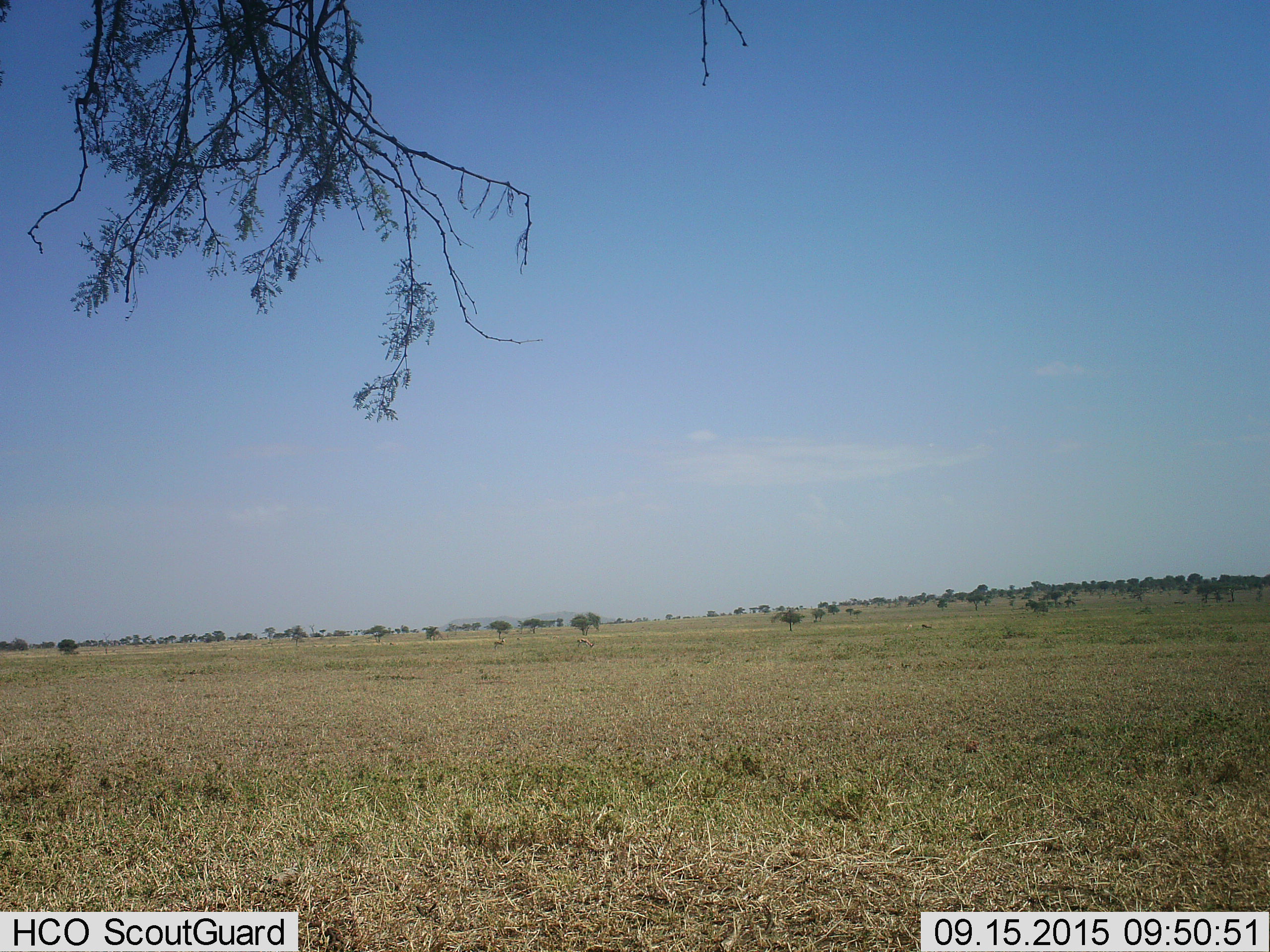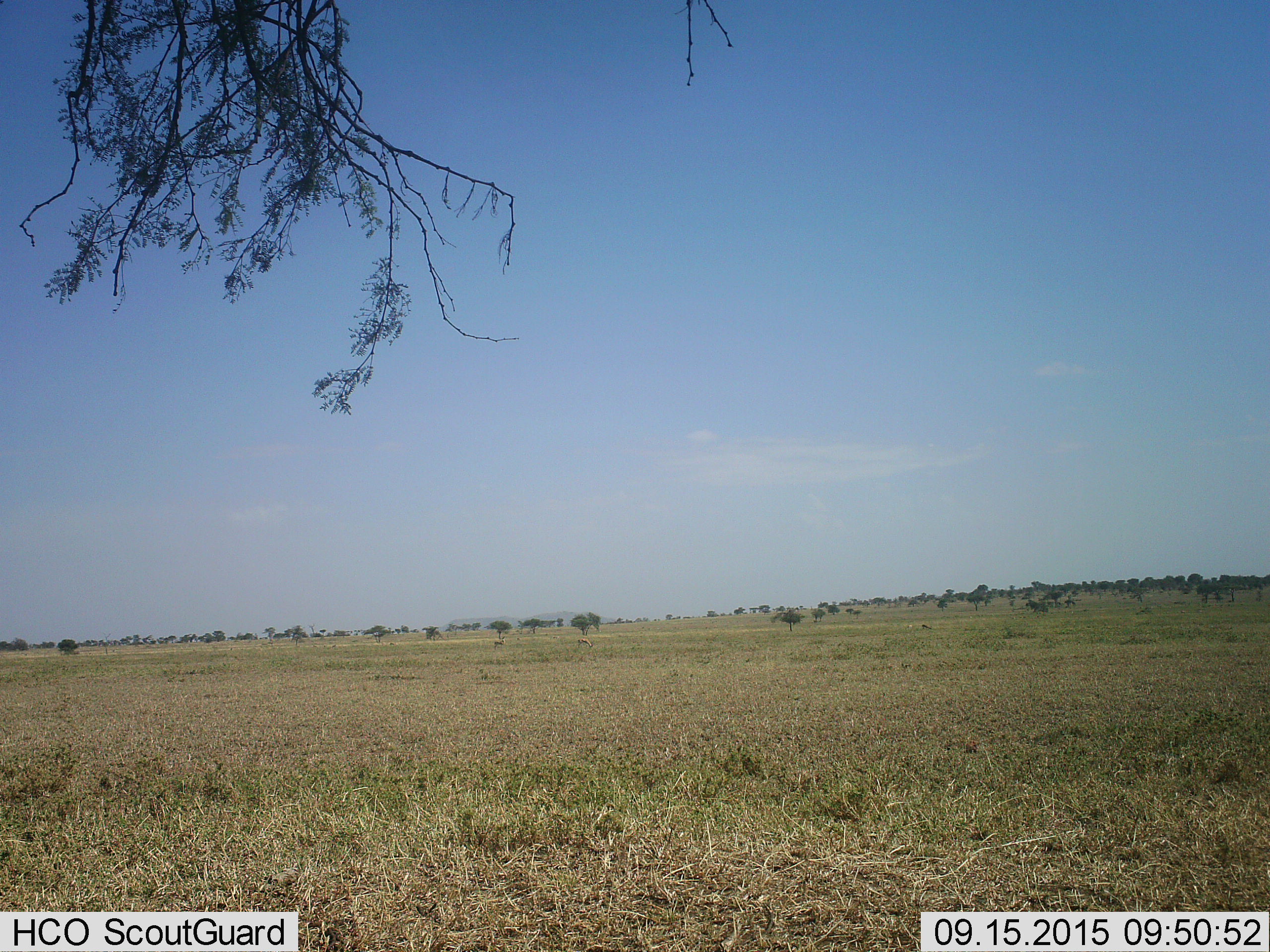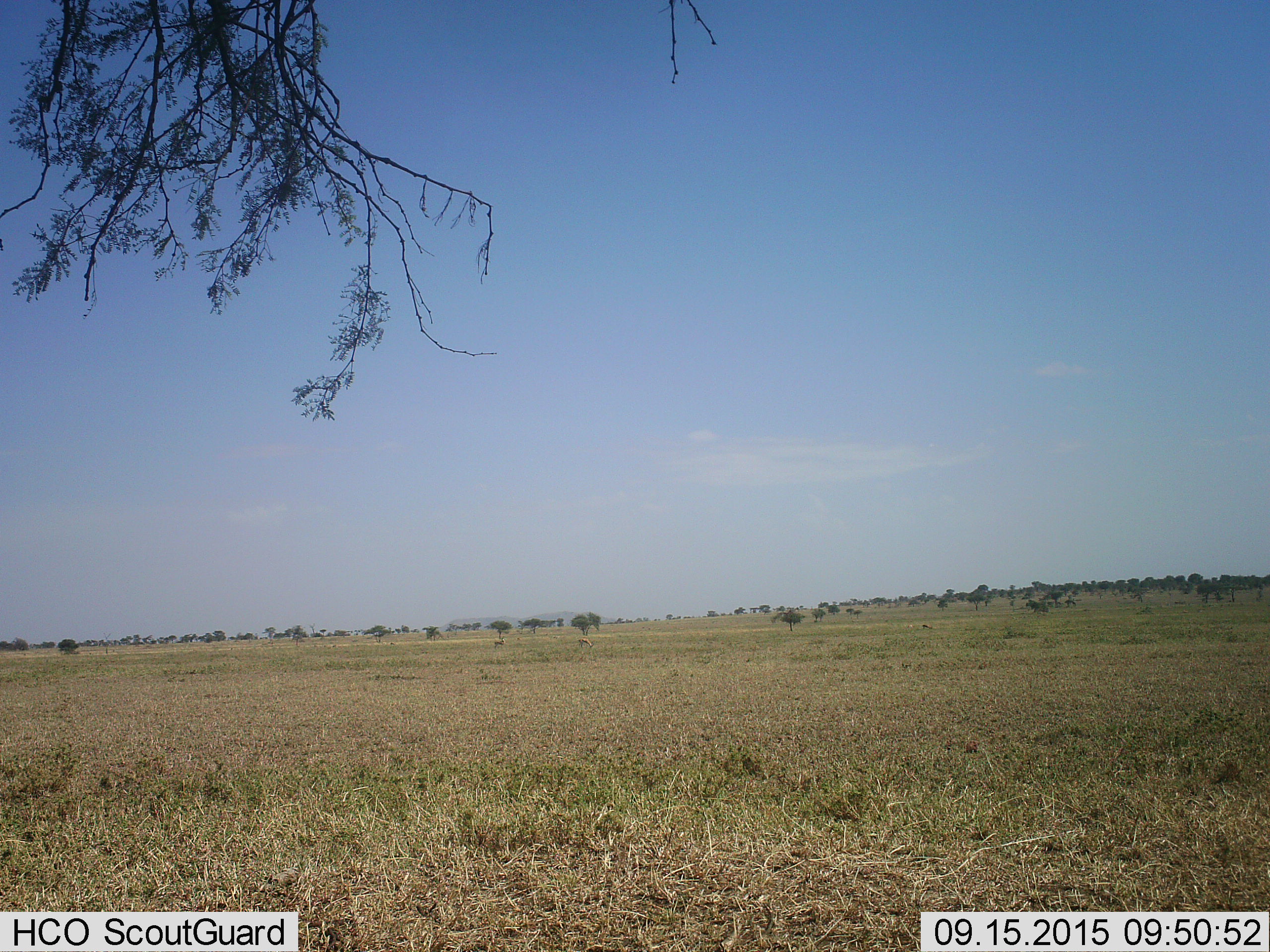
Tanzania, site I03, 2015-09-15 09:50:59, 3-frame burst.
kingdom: Animalia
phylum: Chordata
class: Mammalia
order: Artiodactyla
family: Bovidae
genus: Eudorcas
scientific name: Eudorcas thomsonii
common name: thomson's gazelle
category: gazellethomsons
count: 2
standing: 40%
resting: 0%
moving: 20%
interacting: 0%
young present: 0%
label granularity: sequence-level